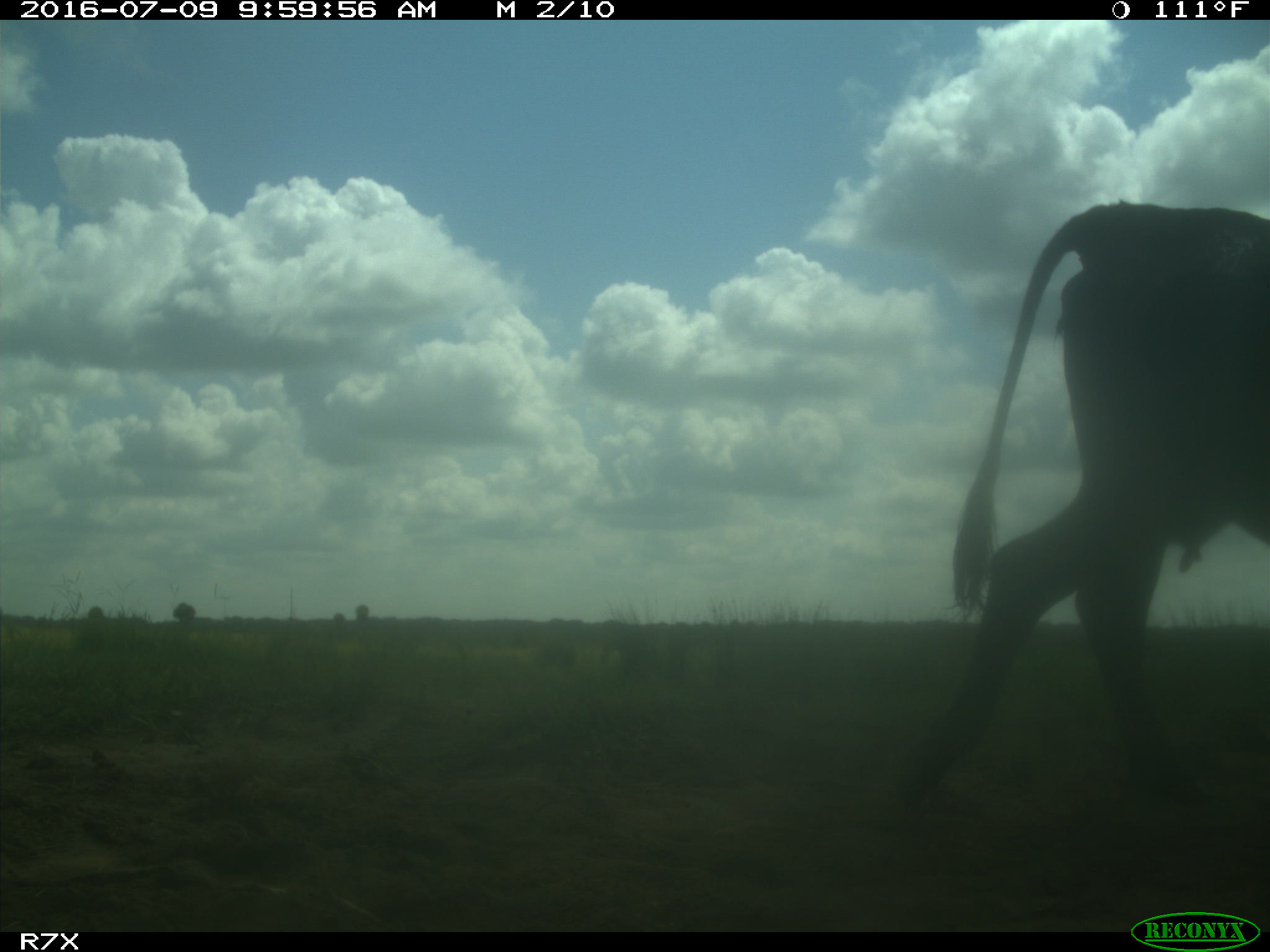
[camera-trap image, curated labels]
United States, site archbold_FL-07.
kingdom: Animalia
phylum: Chordata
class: Mammalia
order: Artiodactyla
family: Bovidae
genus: Bos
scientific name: Bos taurus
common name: domestic cow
Bos taurus (domestic cow).